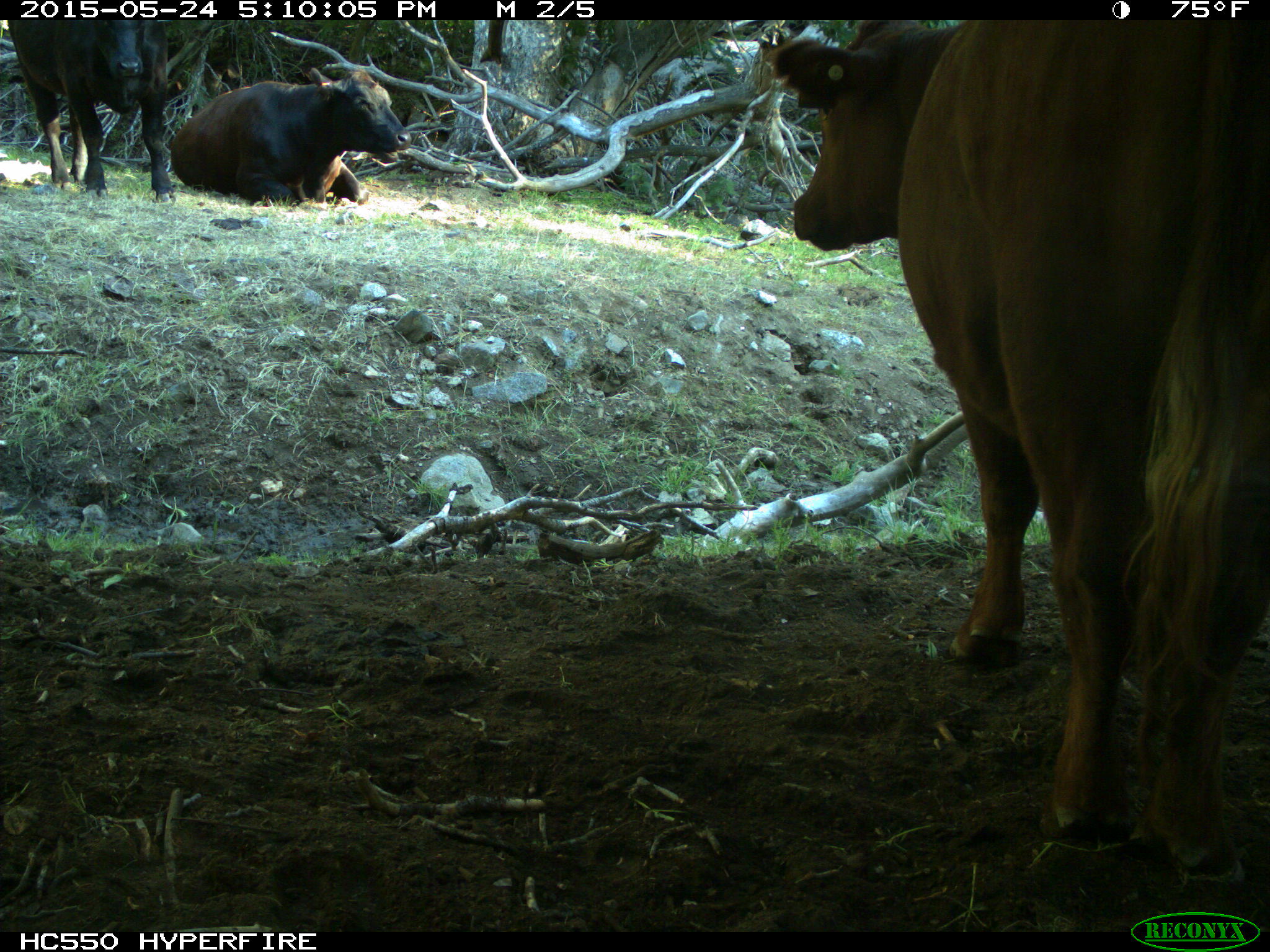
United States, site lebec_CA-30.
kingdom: Animalia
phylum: Chordata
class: Mammalia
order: Artiodactyla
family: Bovidae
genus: Bos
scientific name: Bos taurus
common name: domestic cow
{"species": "Bos taurus (domestic cow)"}